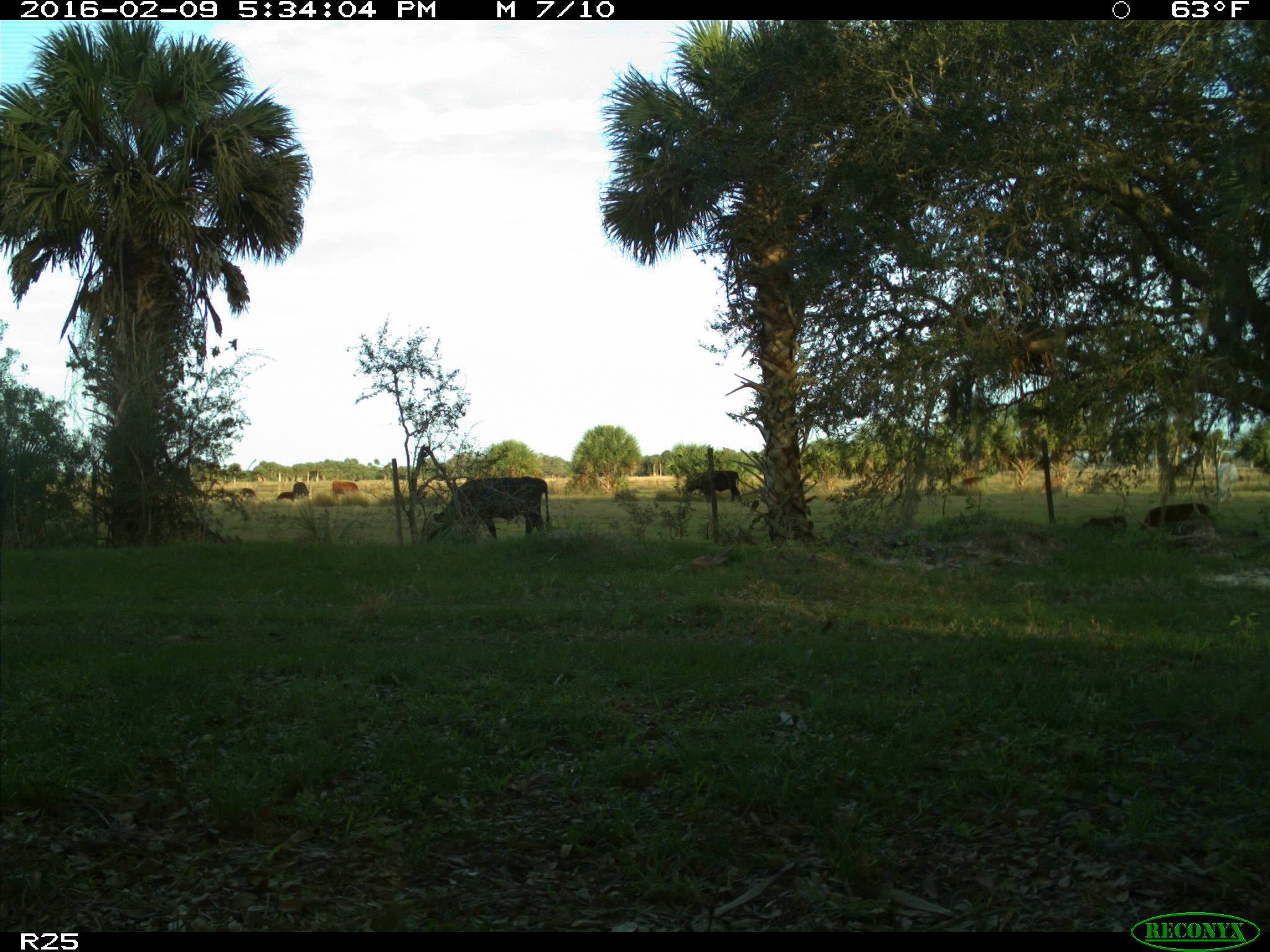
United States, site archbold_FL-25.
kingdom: Animalia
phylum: Chordata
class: Mammalia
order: Artiodactyla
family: Bovidae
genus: Bos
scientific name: Bos taurus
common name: domestic cow